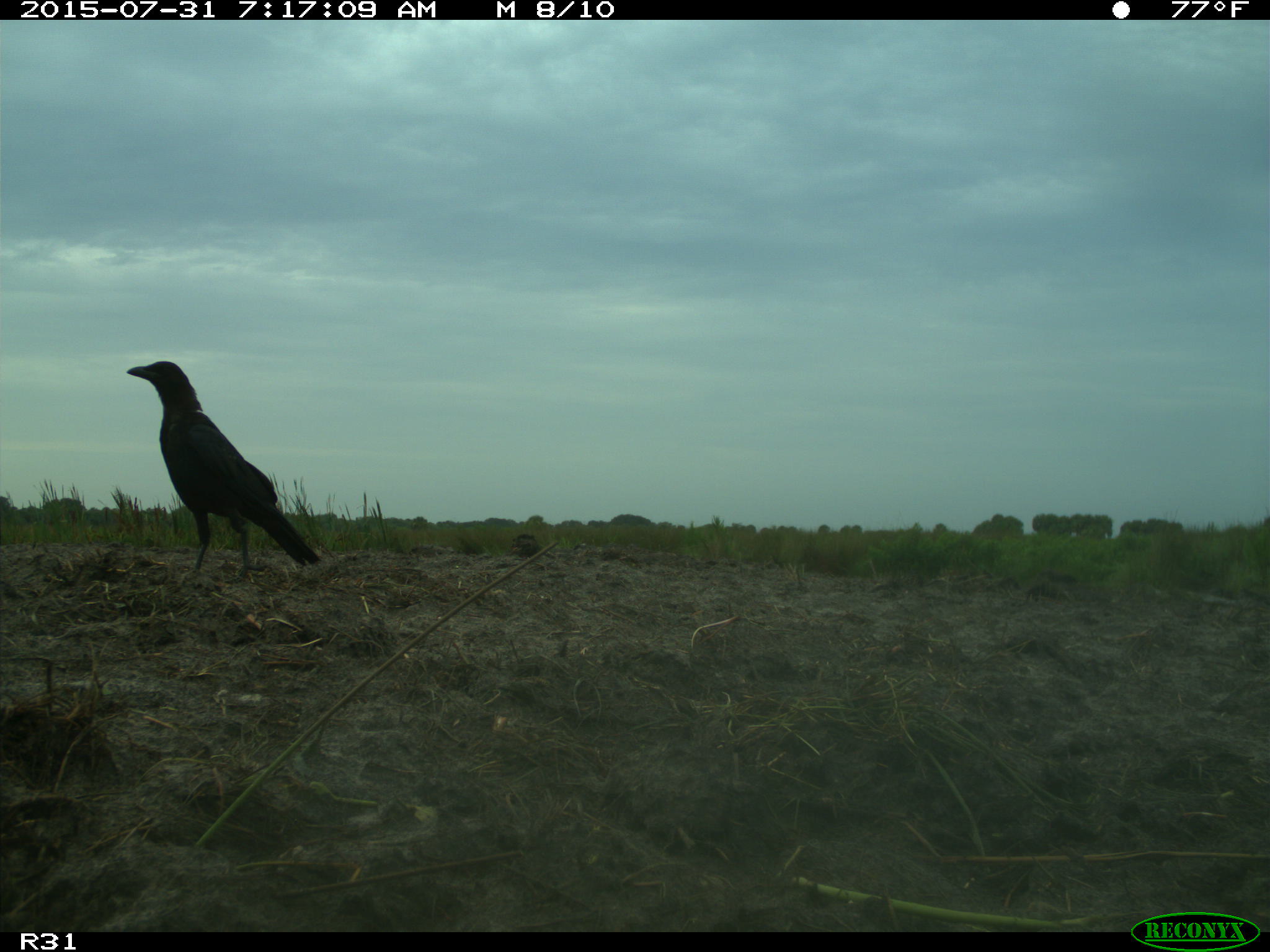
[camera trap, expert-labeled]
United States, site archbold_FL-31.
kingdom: Animalia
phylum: Chordata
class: Aves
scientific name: Aves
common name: birds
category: unidentified bird